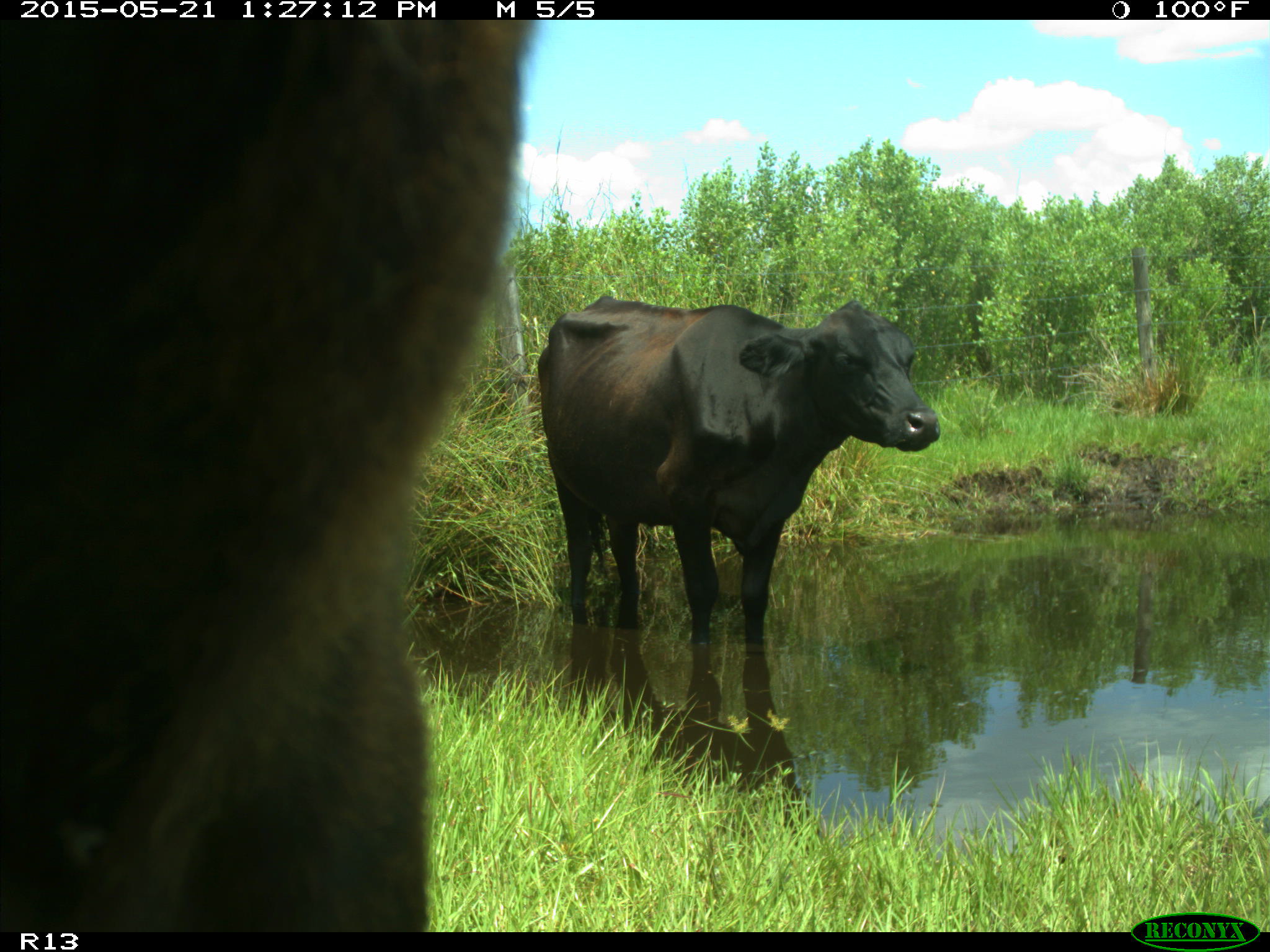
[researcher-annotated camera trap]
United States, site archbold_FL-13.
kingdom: Animalia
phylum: Chordata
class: Mammalia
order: Artiodactyla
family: Bovidae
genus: Bos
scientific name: Bos taurus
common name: domestic cow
Bos taurus (domestic cow).